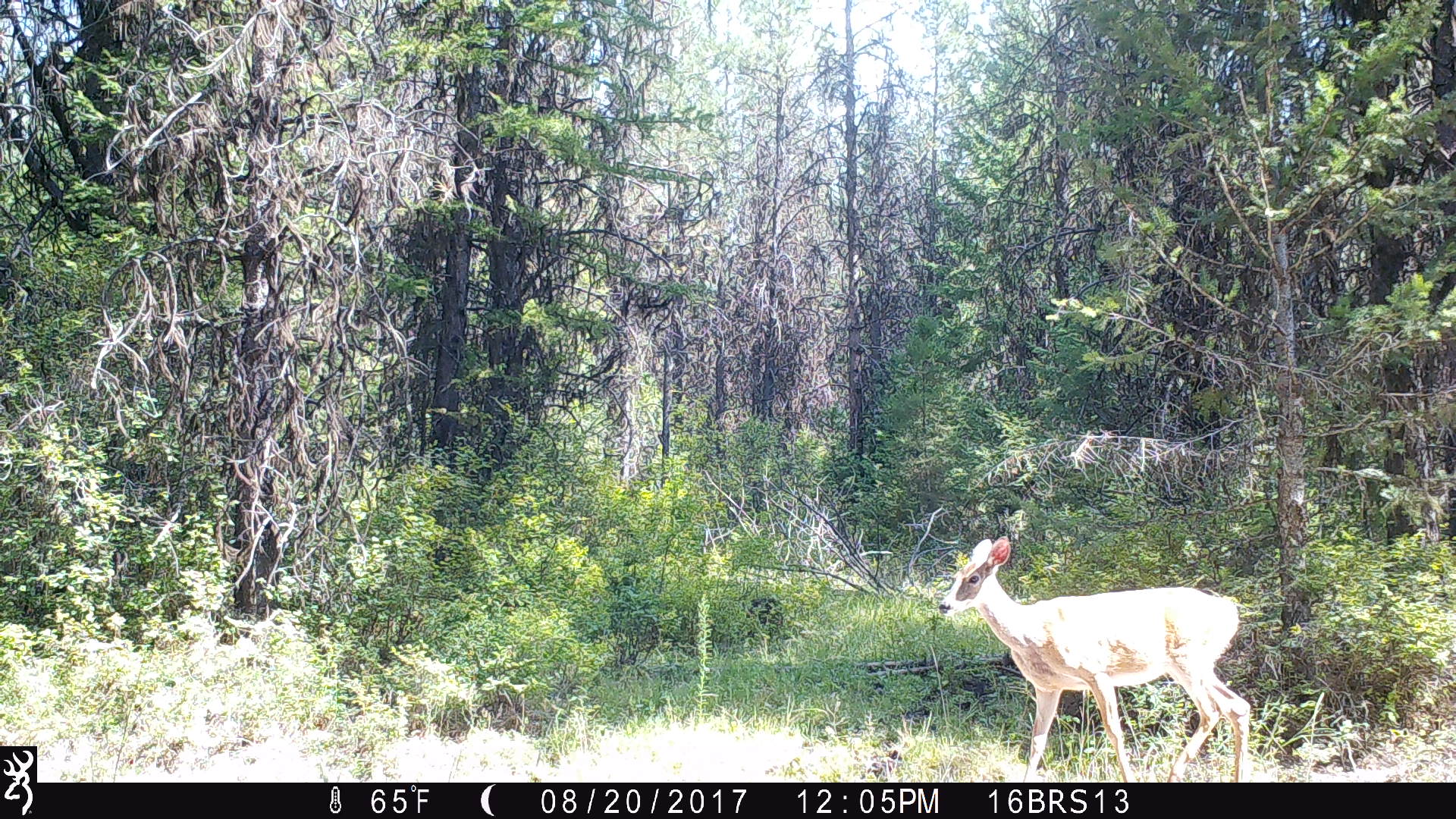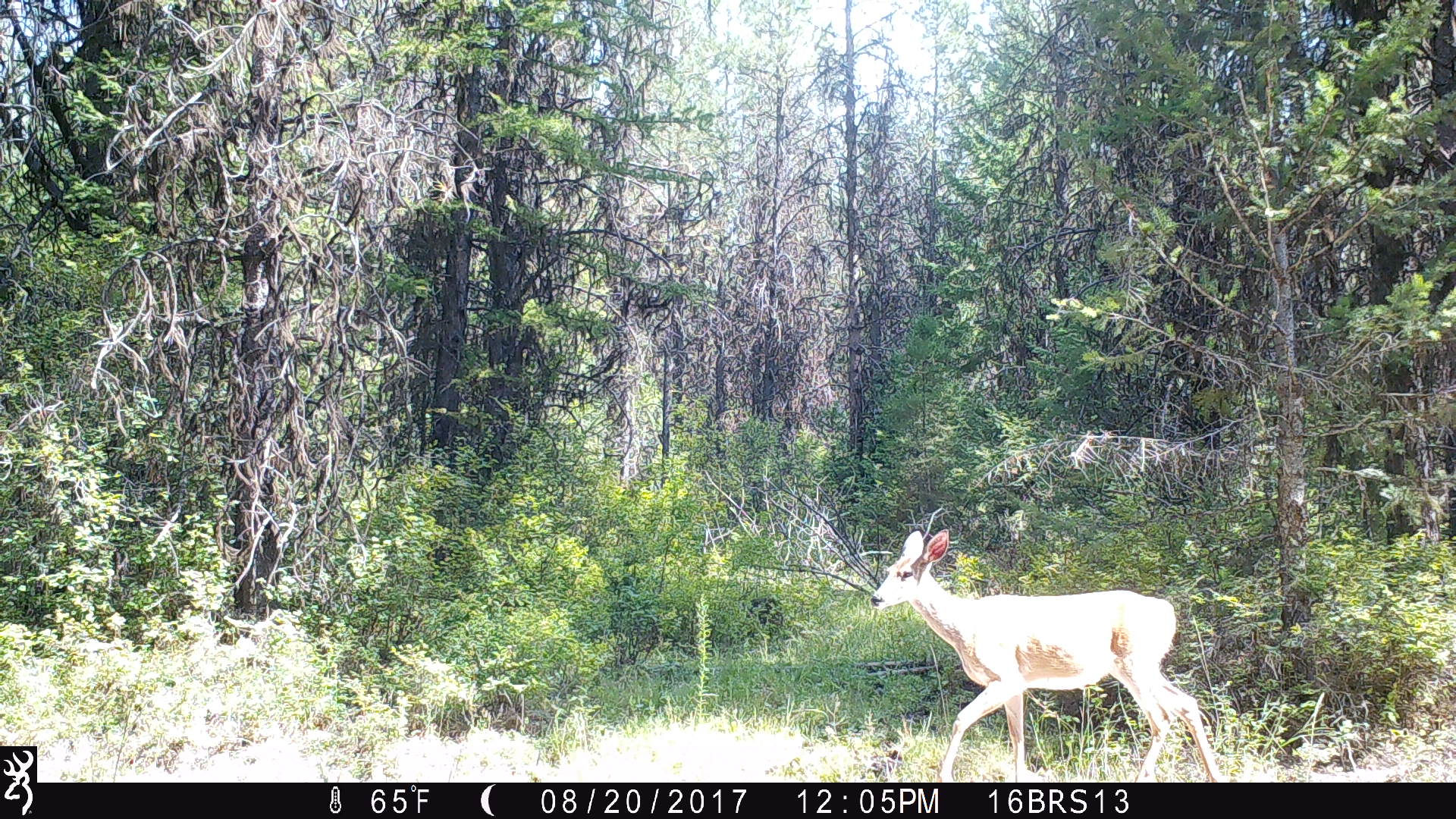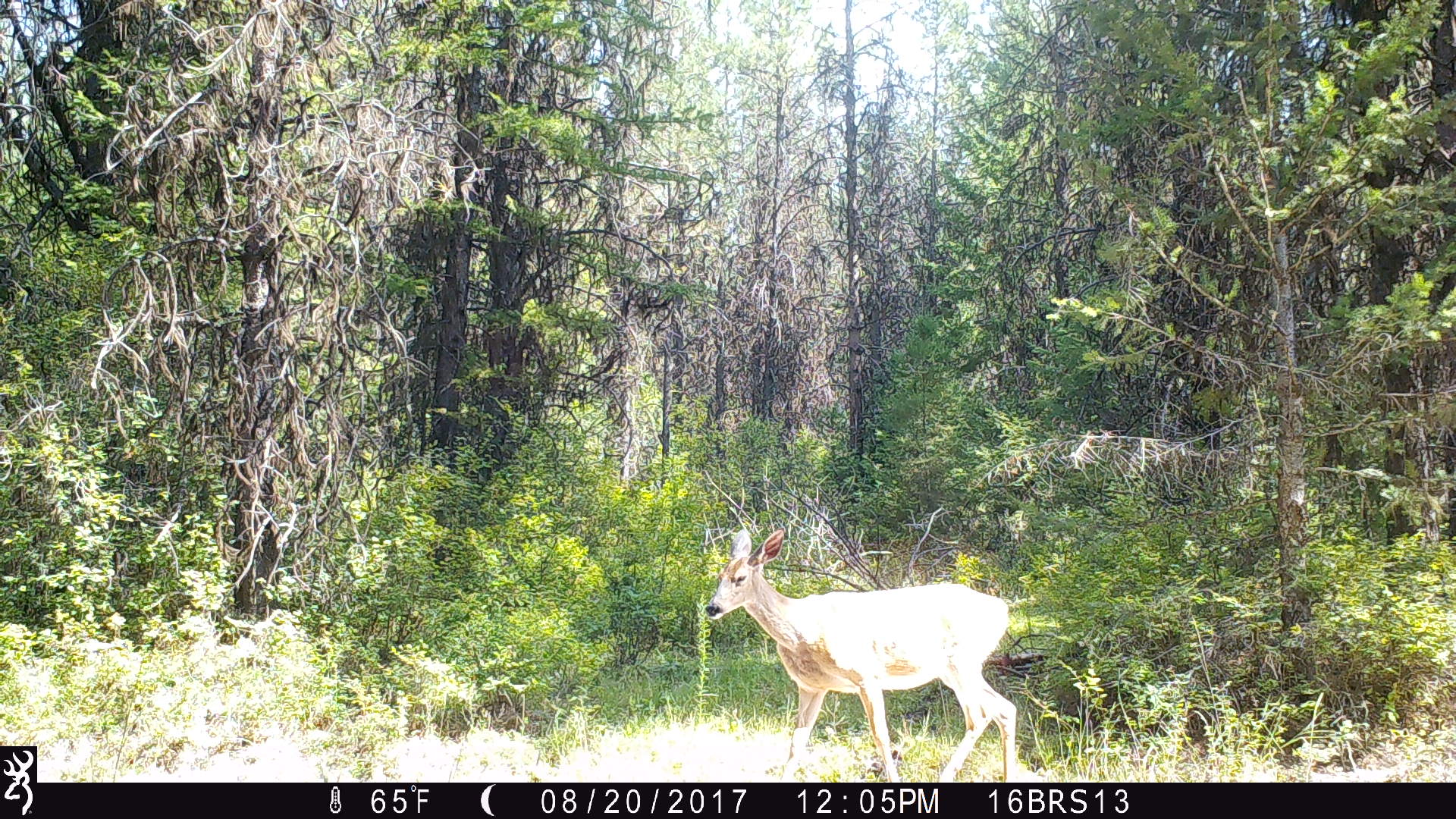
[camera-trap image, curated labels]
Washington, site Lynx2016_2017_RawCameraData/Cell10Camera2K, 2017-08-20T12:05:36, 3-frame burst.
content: unidentified animal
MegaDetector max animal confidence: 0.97